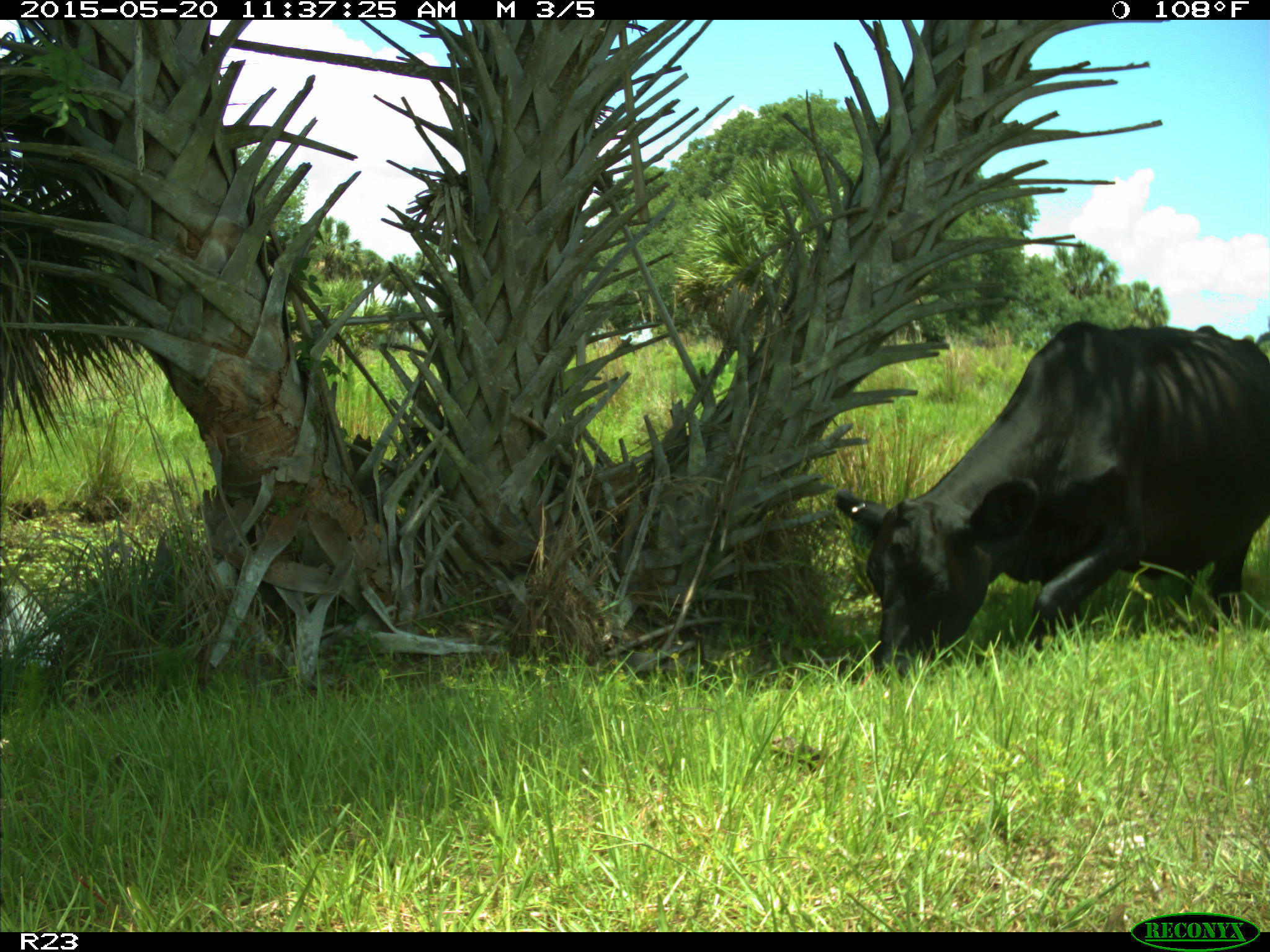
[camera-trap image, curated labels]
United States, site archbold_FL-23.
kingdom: Animalia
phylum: Chordata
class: Mammalia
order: Artiodactyla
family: Suidae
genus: Sus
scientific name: Sus scrofa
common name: wild boar